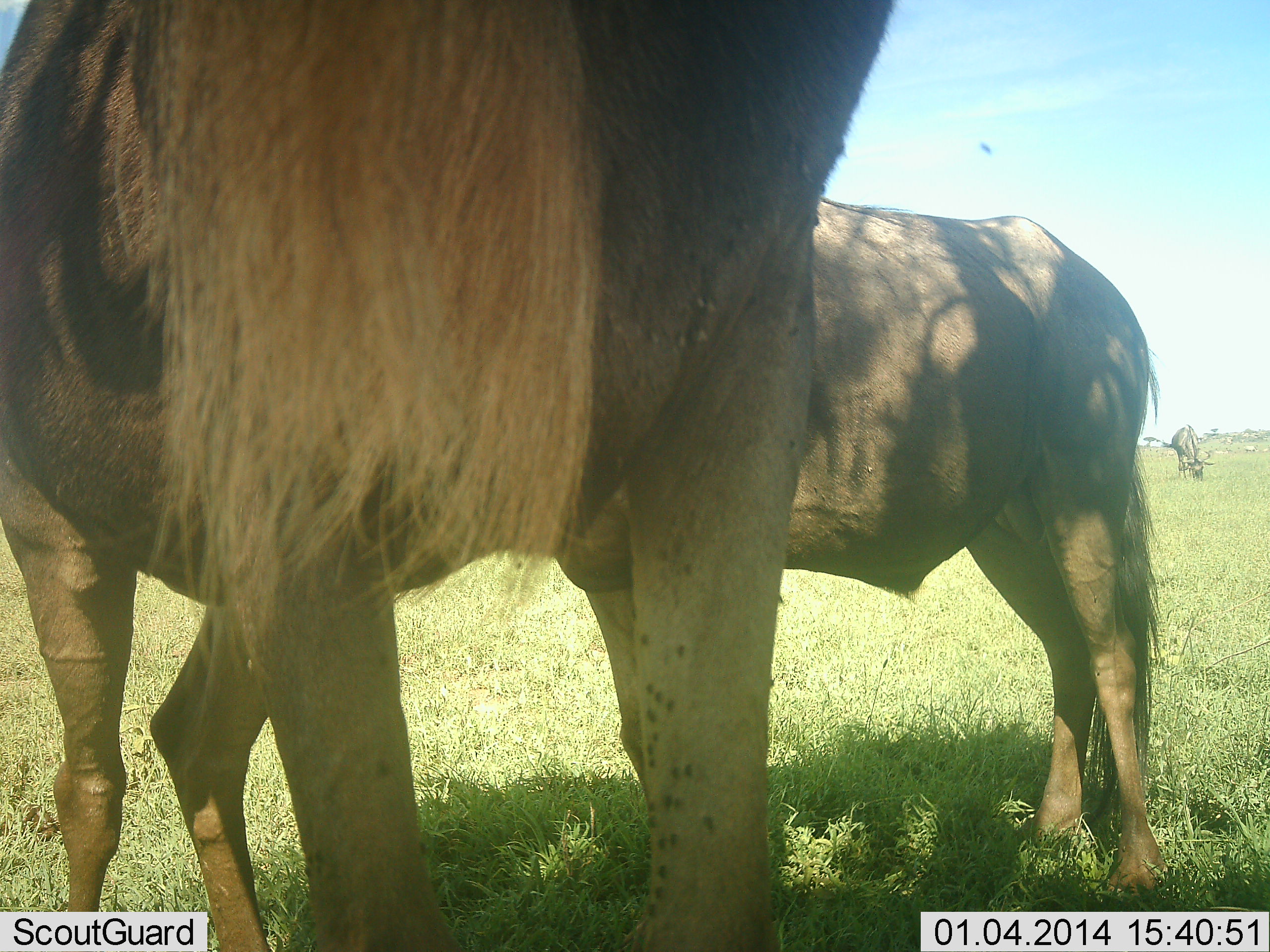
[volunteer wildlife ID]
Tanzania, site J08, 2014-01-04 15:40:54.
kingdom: Animalia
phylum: Chordata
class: Mammalia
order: Artiodactyla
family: Bovidae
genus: Connochaetes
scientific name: Connochaetes taurinus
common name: blue wildebeest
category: wildebeest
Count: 3.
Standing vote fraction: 100%.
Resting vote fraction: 0%.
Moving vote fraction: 0%.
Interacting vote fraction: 0%.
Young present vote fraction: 0%.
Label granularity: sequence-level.